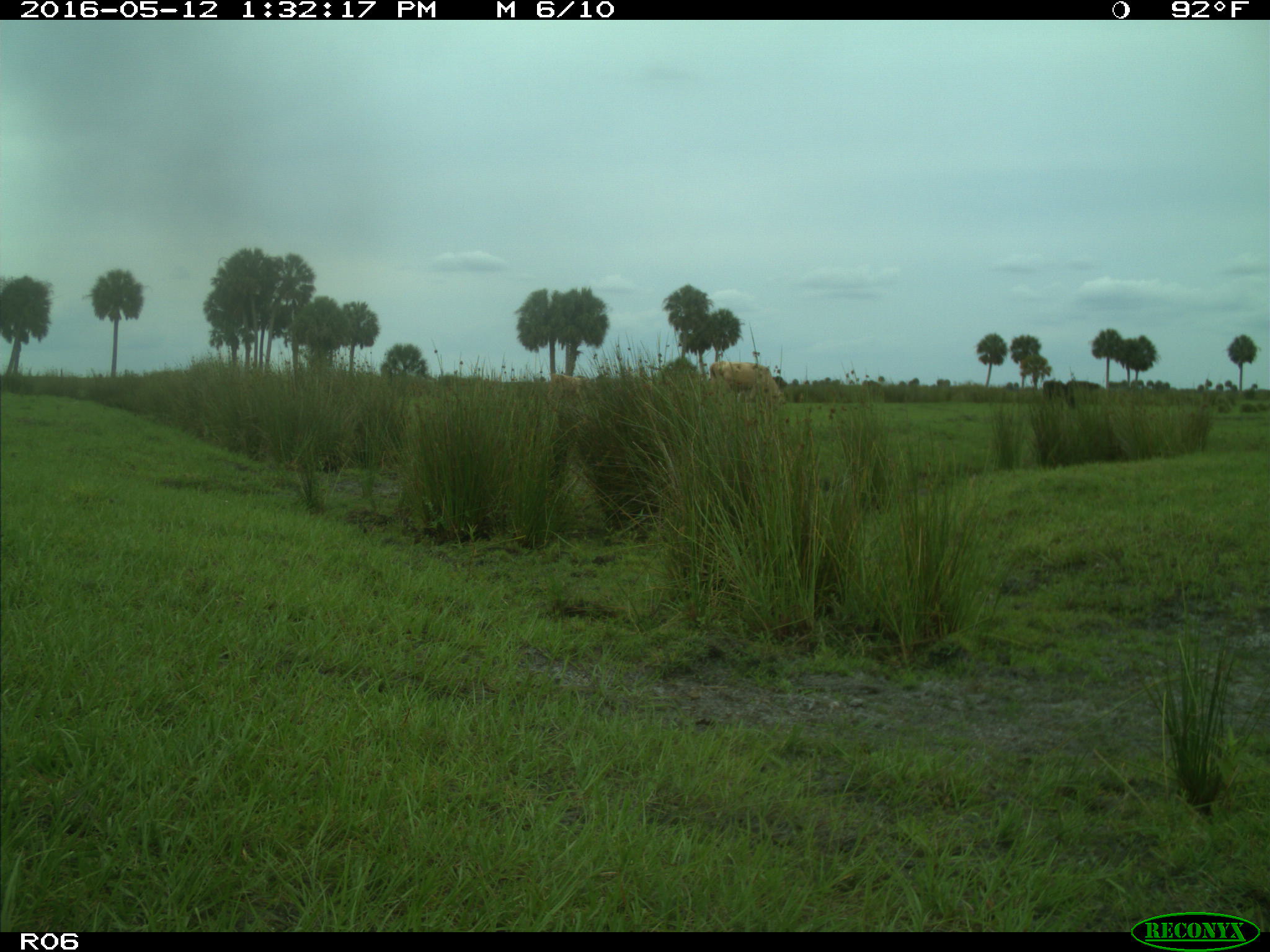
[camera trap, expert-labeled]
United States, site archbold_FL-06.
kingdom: Animalia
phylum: Chordata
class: Mammalia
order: Artiodactyla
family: Bovidae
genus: Bos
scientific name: Bos taurus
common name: domestic cow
Bos taurus (domestic cow).